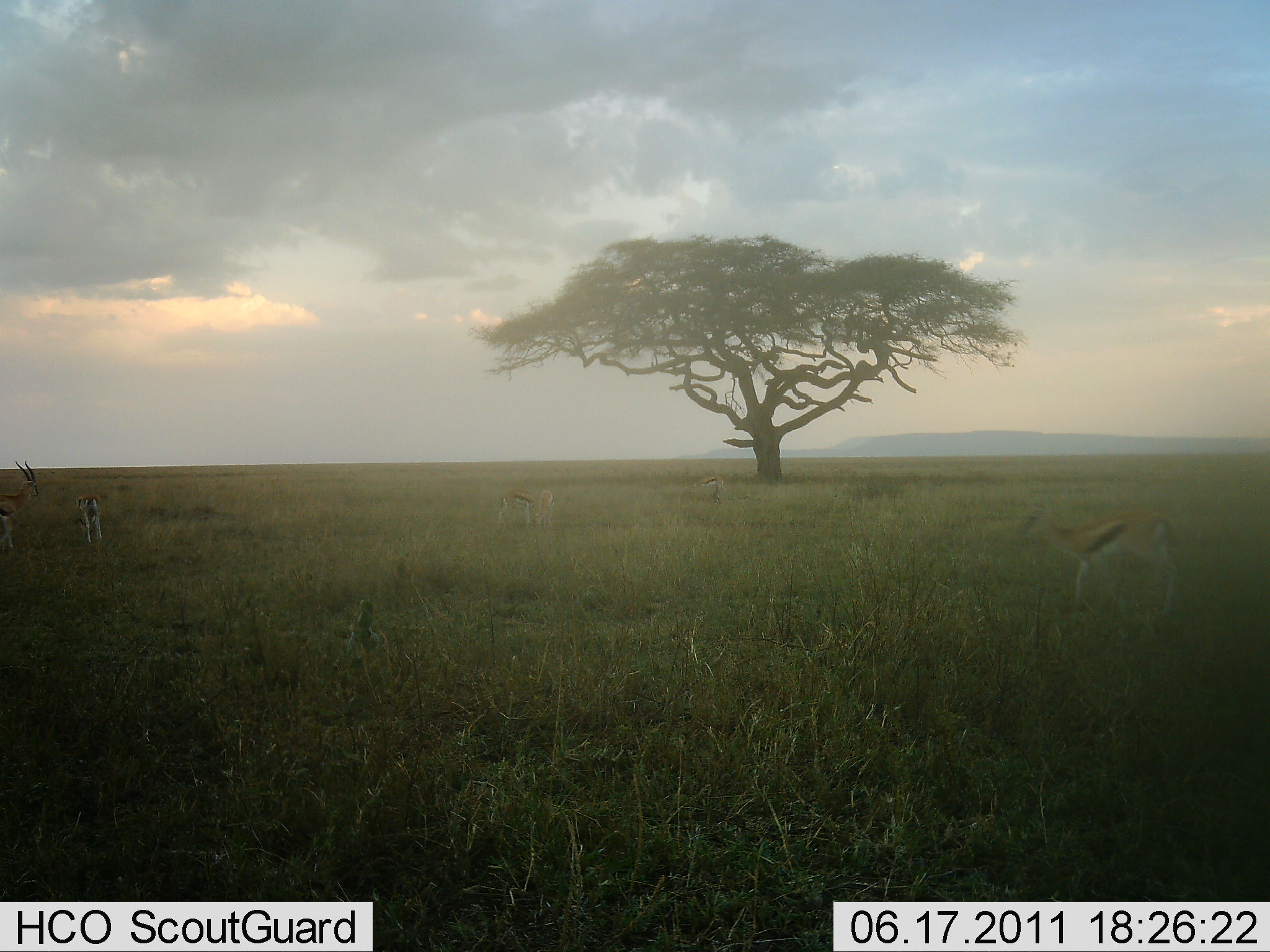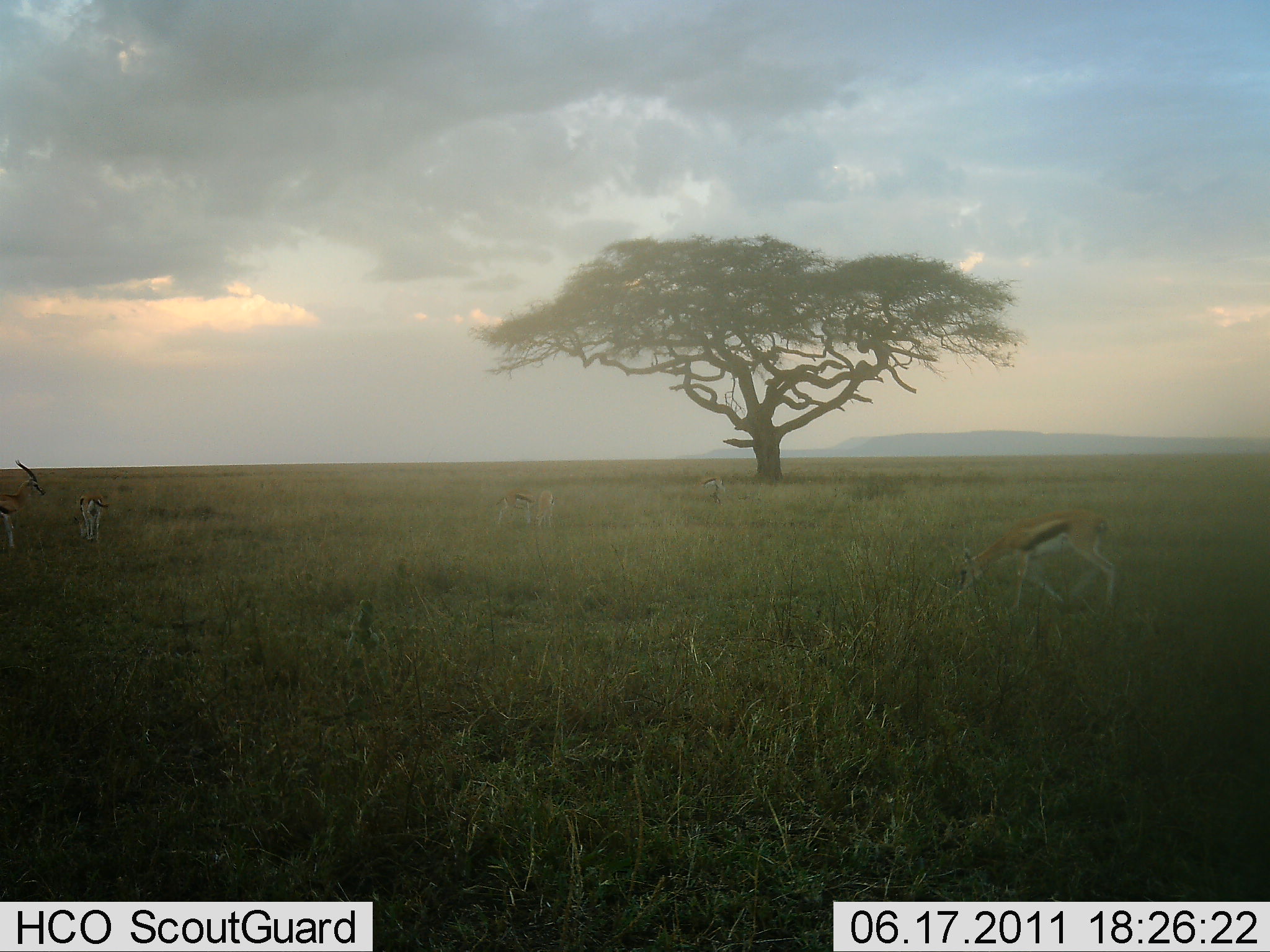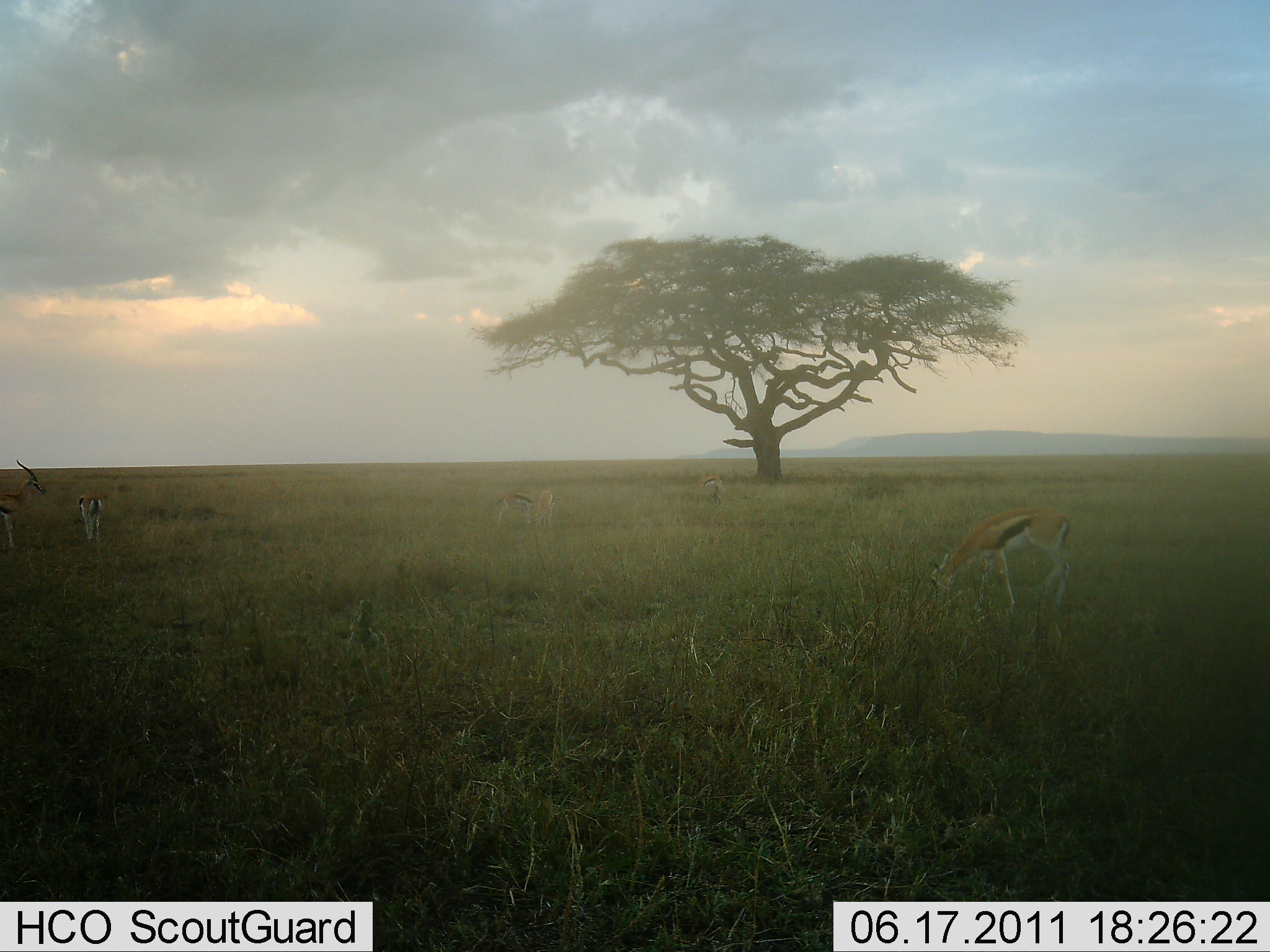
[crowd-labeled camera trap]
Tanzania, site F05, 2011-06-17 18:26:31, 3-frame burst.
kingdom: Animalia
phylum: Chordata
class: Mammalia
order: Artiodactyla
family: Bovidae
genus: Eudorcas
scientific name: Eudorcas thomsonii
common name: thomson's gazelle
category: gazellethomsons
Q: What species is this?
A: Gazellethomsons (thomson's gazelle) (Eudorcas thomsonii).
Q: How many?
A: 5.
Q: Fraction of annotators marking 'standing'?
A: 54%.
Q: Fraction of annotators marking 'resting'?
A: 0%.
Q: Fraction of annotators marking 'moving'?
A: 62%.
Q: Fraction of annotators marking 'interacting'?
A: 0%.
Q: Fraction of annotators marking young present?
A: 0%.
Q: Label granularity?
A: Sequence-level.